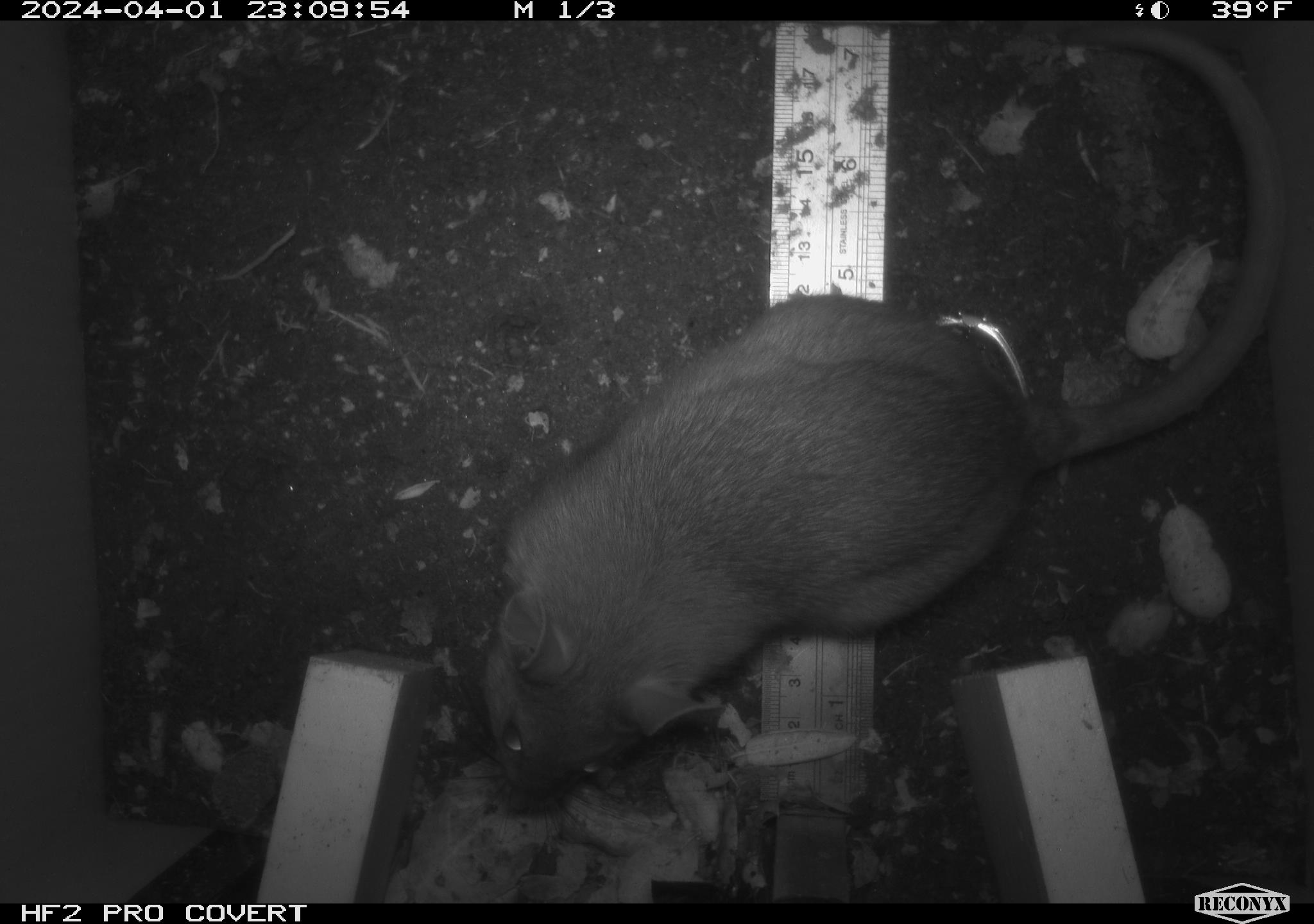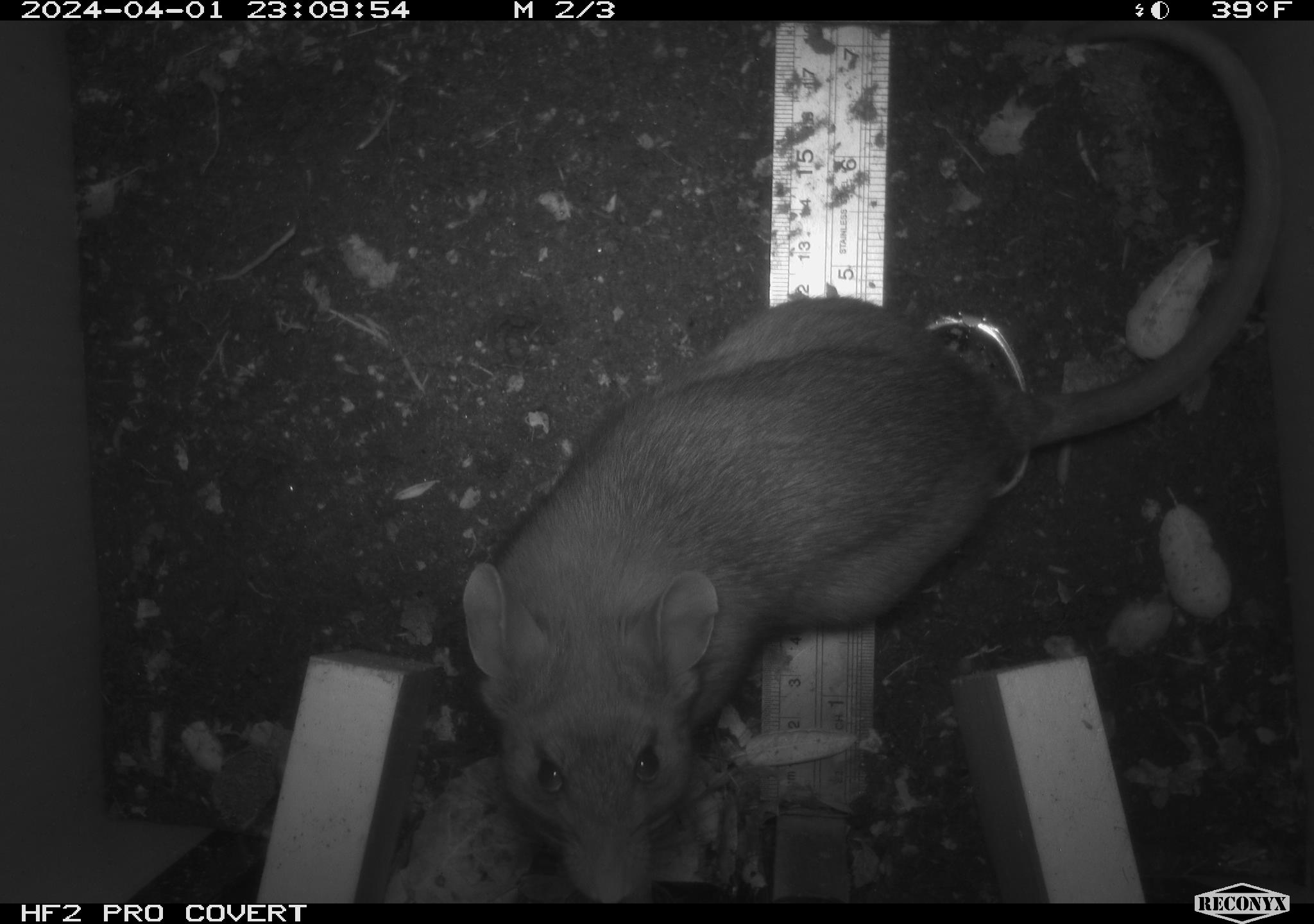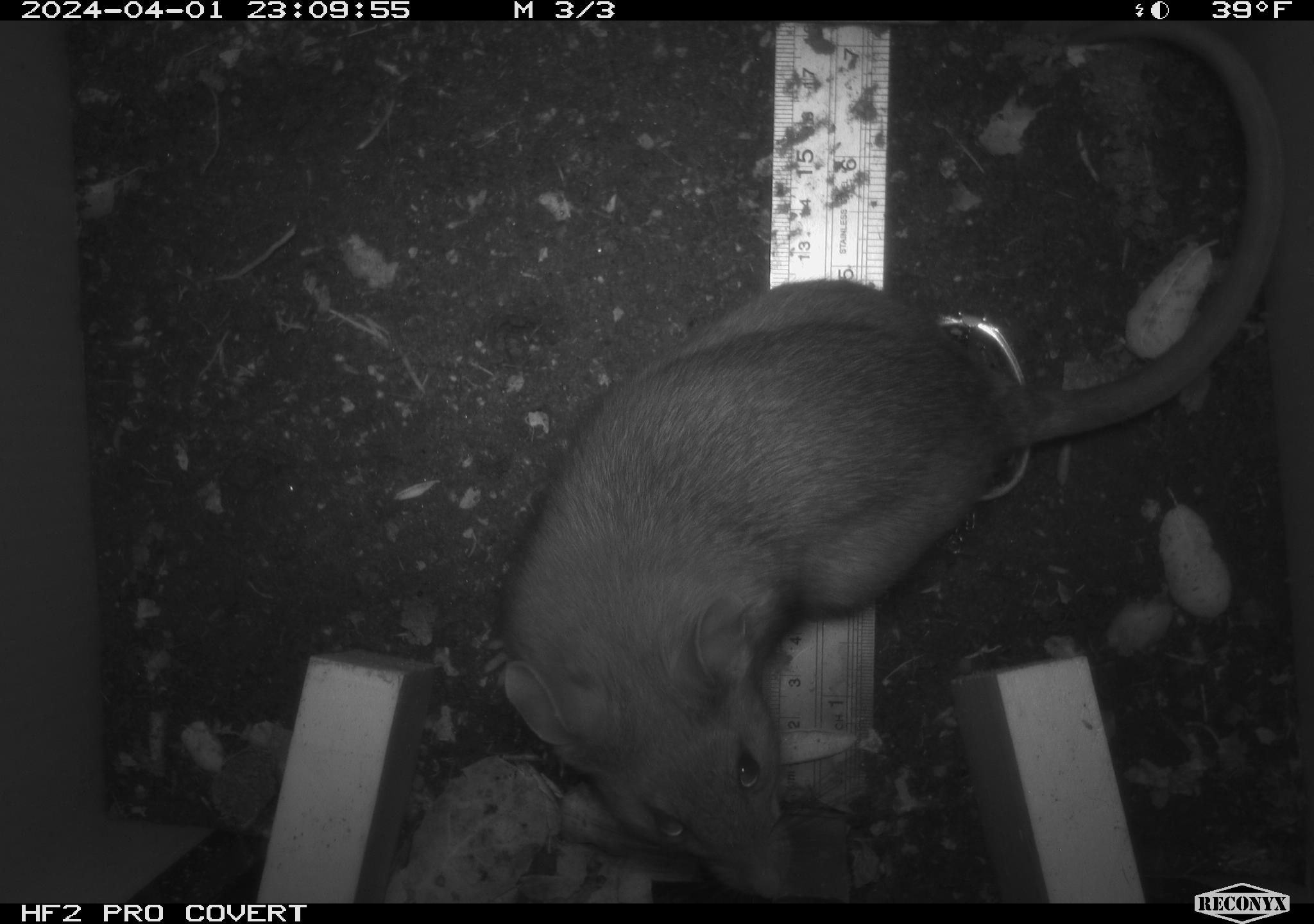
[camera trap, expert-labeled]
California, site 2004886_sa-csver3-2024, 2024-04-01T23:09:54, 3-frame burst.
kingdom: Animalia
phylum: Chordata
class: Mammalia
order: Rodentia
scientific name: Rodentia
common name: rodent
Rodent (Rodentia).